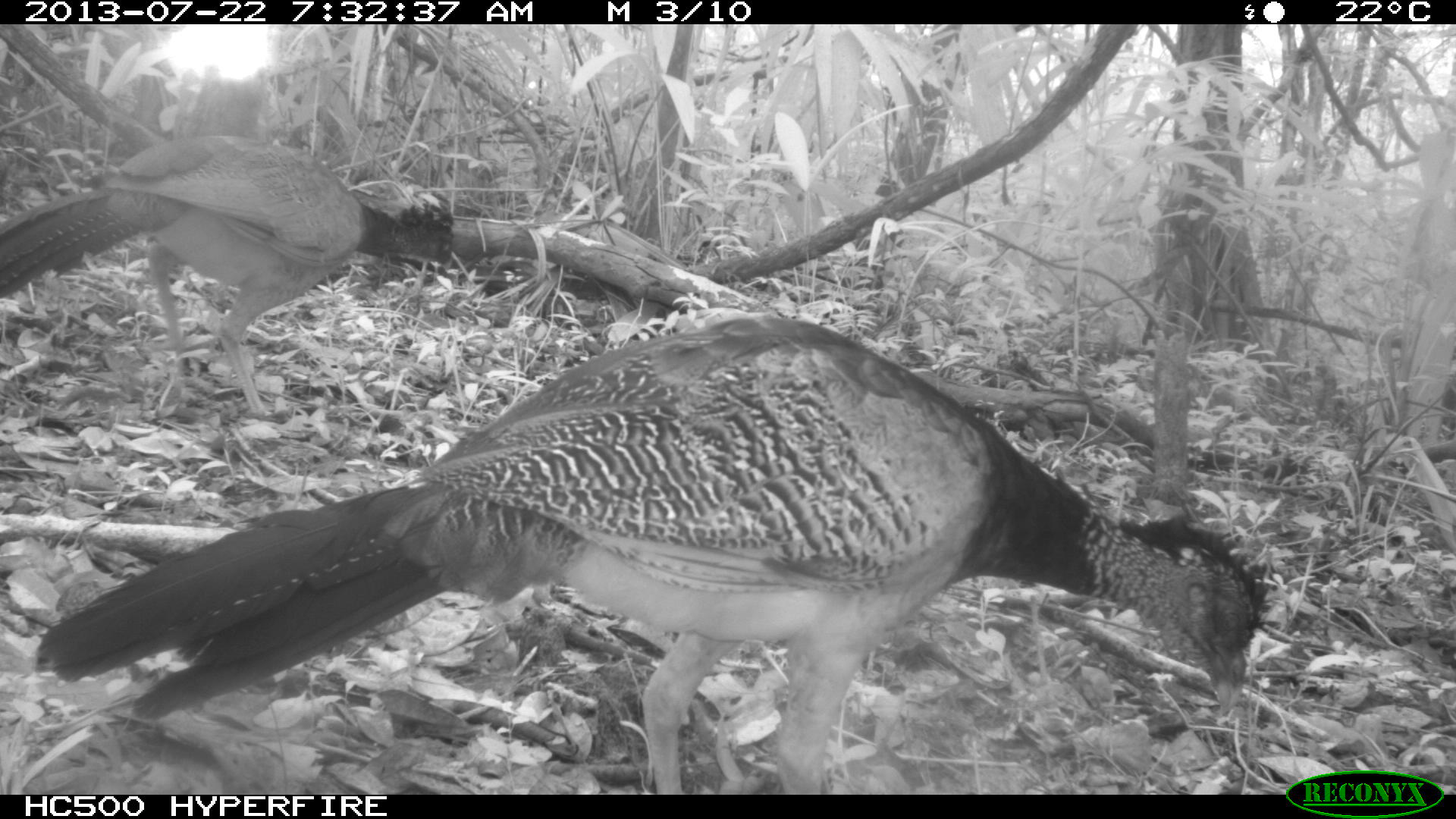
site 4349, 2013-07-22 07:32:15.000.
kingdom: Animalia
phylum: Chordata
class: Aves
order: Galliformes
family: Cracidae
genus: Crax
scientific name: Crax rubra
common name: great curassow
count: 4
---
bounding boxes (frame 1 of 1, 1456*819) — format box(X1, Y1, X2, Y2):
crax rubra: box(29, 310, 1269, 795); box(0, 133, 455, 416)